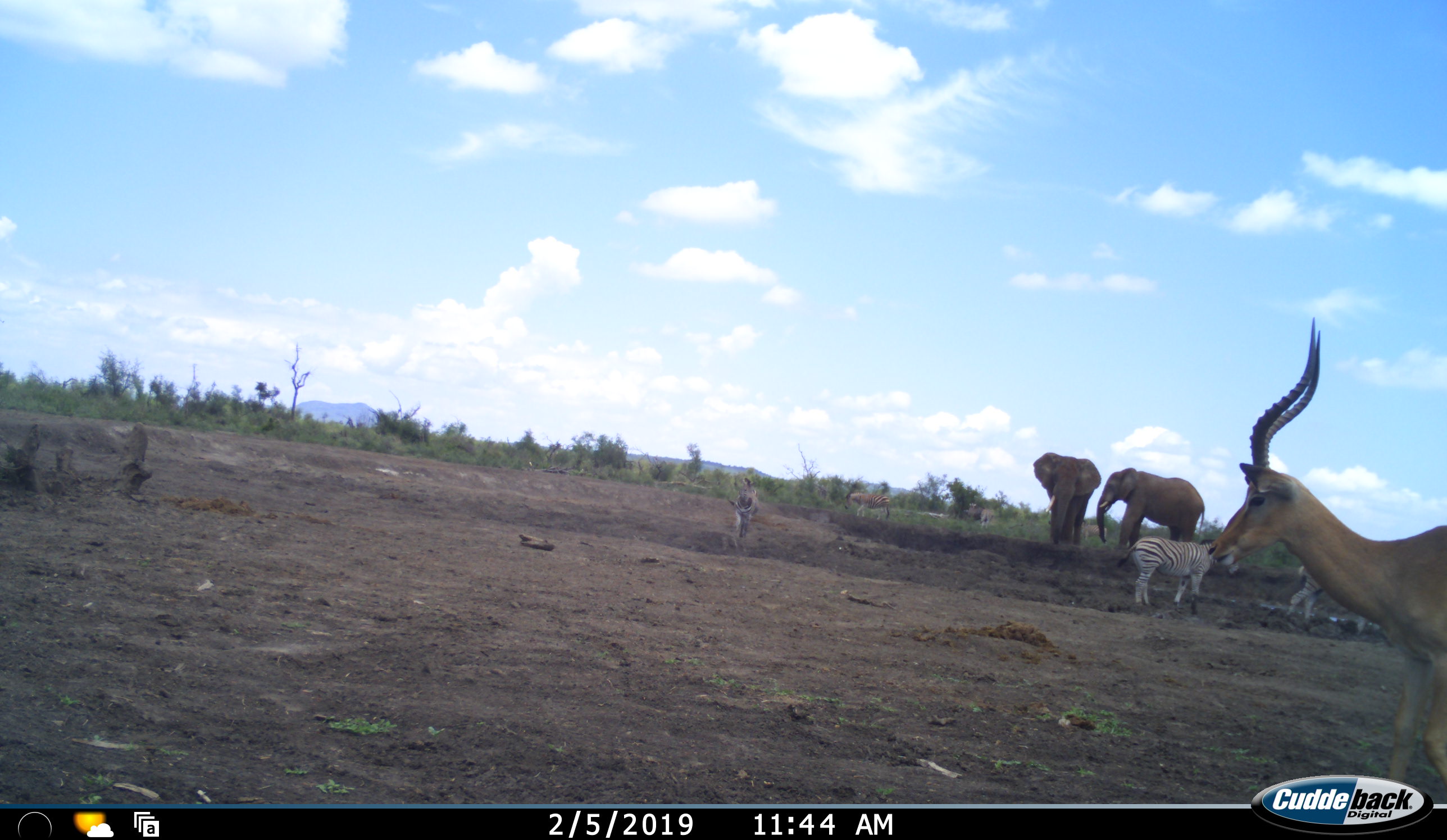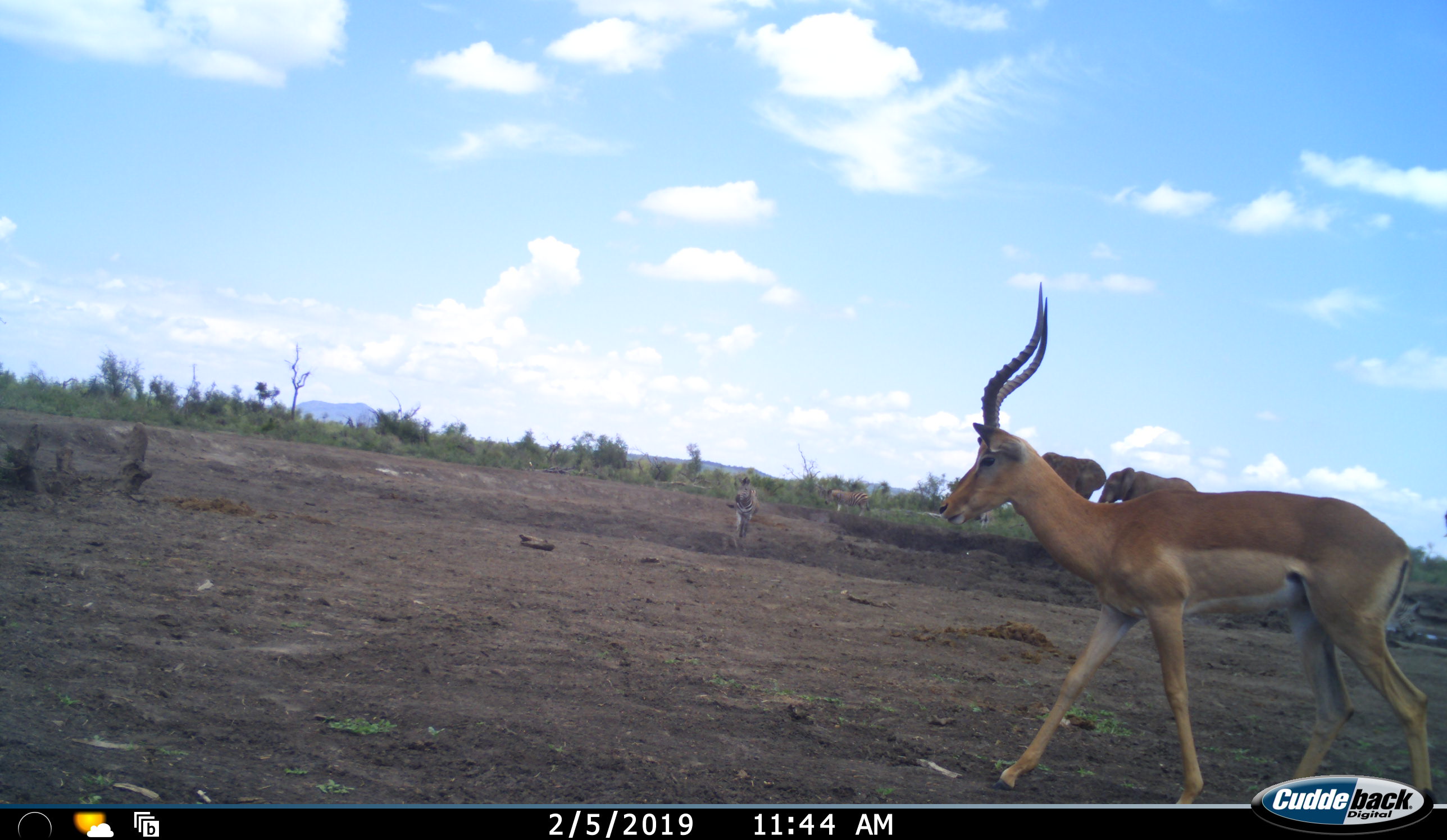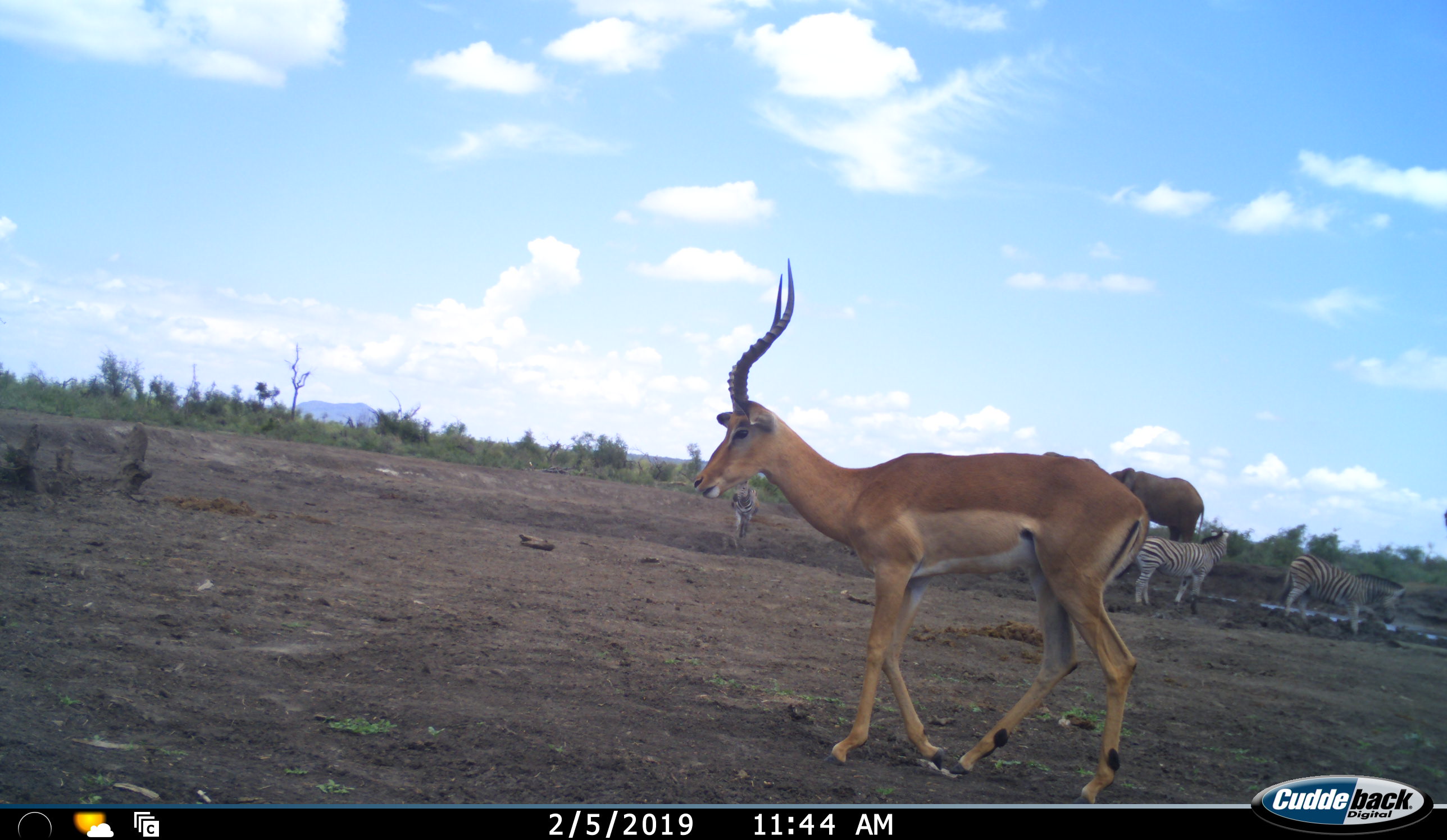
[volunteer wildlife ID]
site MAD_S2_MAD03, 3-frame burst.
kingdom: Animalia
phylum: Chordata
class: Mammalia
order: Proboscidea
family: Elephantidae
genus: Loxodonta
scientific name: Loxodonta africana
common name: african bush elephant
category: elephant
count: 2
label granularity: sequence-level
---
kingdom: Animalia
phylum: Chordata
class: Mammalia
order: Artiodactyla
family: Bovidae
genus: Aepyceros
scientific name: Aepyceros melampus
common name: impala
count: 1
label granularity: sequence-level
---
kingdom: Animalia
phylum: Chordata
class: Mammalia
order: Perissodactyla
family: Equidae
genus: Equus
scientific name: Equus quagga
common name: plains zebra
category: zebraplains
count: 4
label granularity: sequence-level